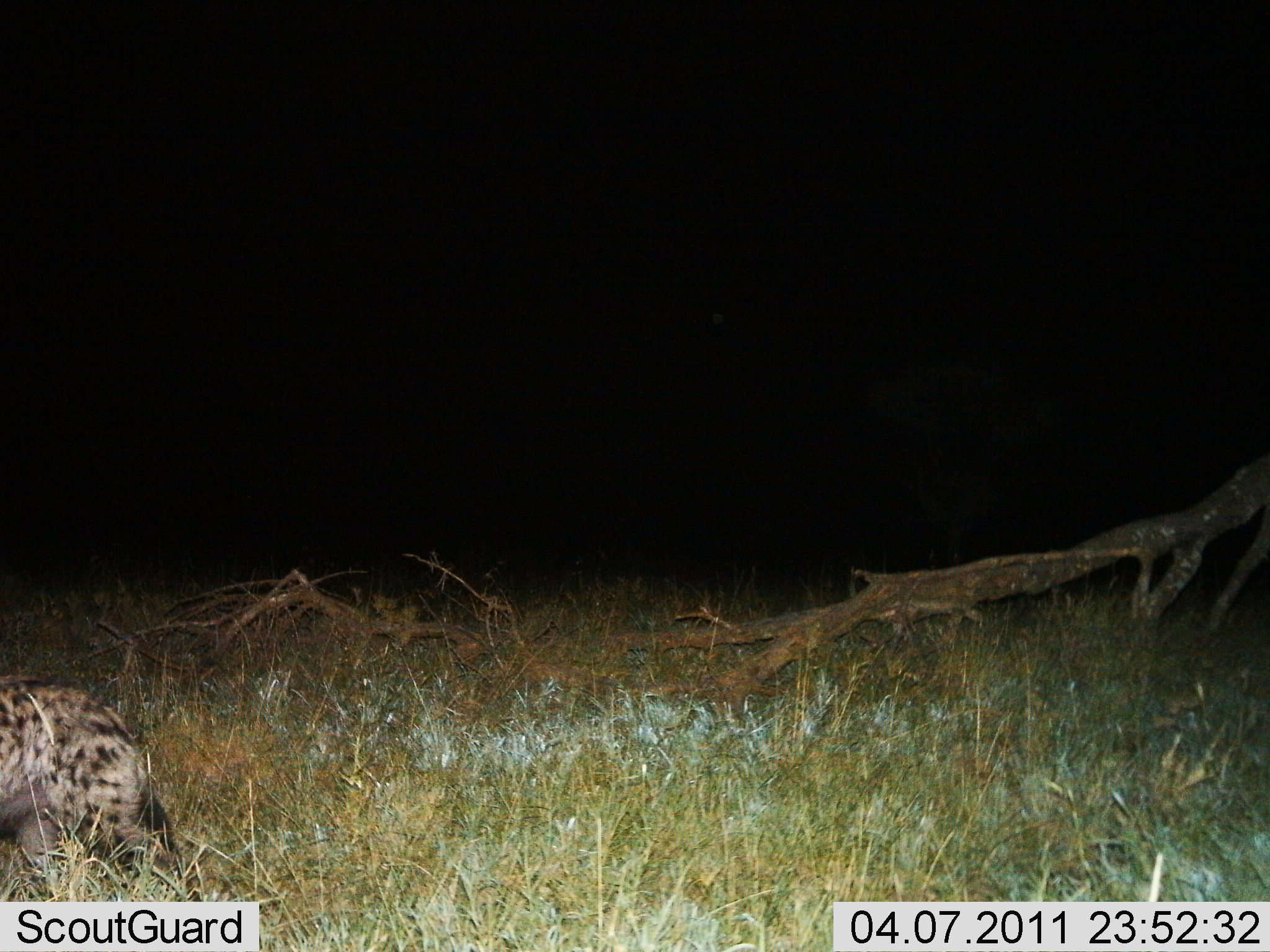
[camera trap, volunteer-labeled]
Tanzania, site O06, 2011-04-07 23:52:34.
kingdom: Animalia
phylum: Chordata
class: Mammalia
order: Carnivora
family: Hyaenidae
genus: Crocuta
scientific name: Crocuta crocuta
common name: spotted hyena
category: hyenaspotted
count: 1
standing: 25%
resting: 0%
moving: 75%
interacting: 0%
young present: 0%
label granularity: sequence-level